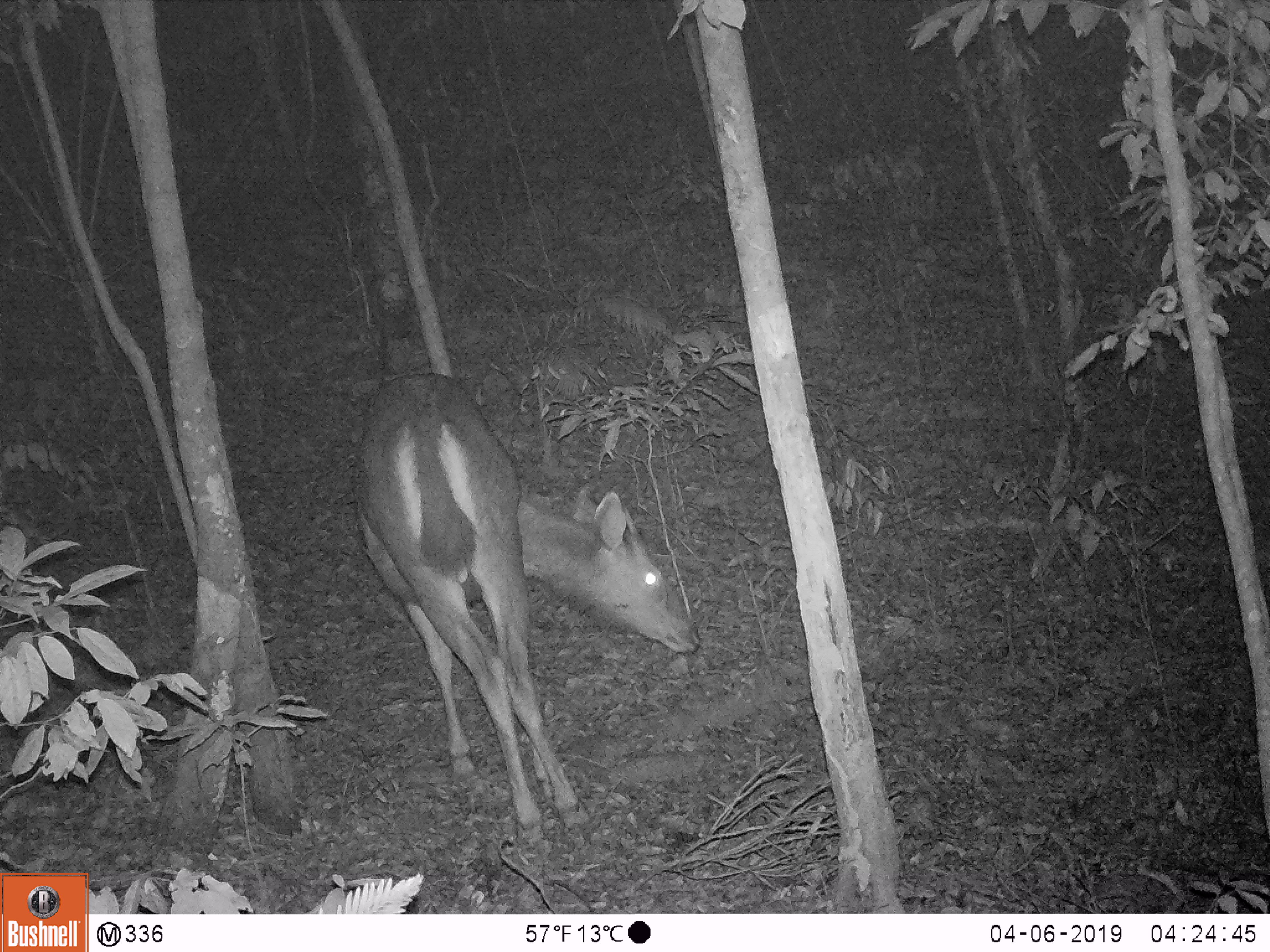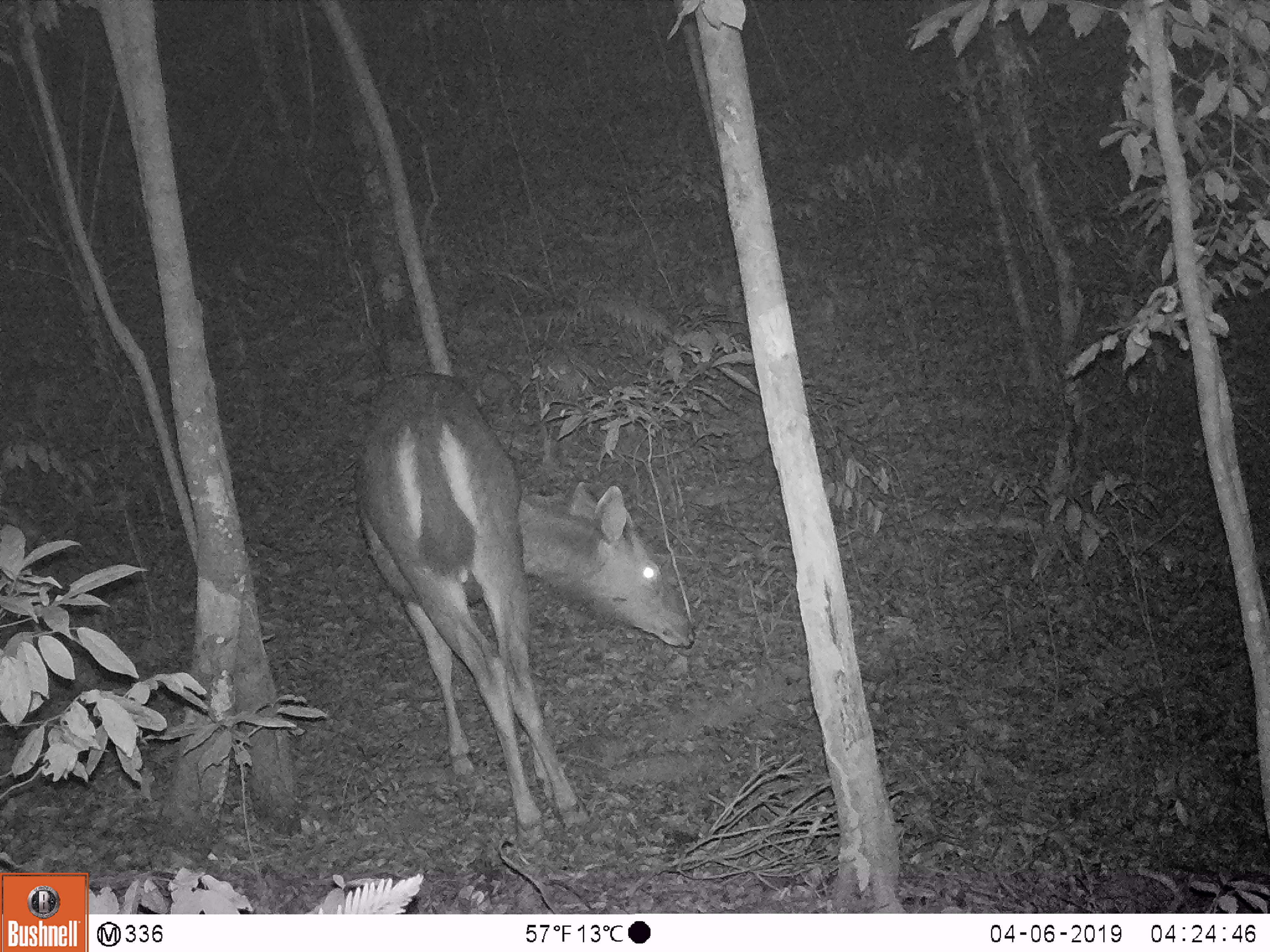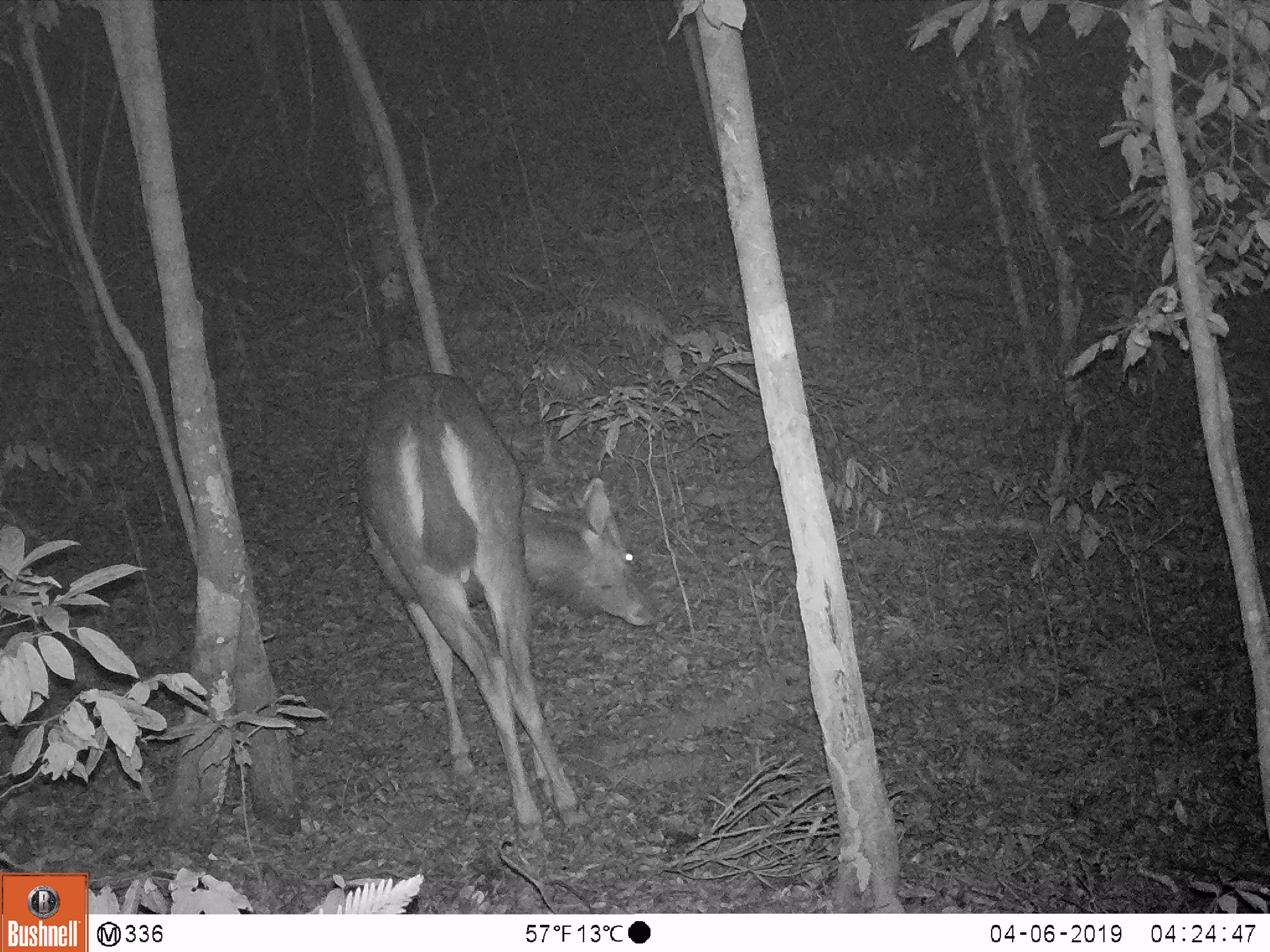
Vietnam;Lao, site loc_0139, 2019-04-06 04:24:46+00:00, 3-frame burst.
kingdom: Animalia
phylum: Chordata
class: Mammalia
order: Artiodactyla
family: Cervidae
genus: Rusa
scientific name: Rusa unicolor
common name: sambar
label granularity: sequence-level